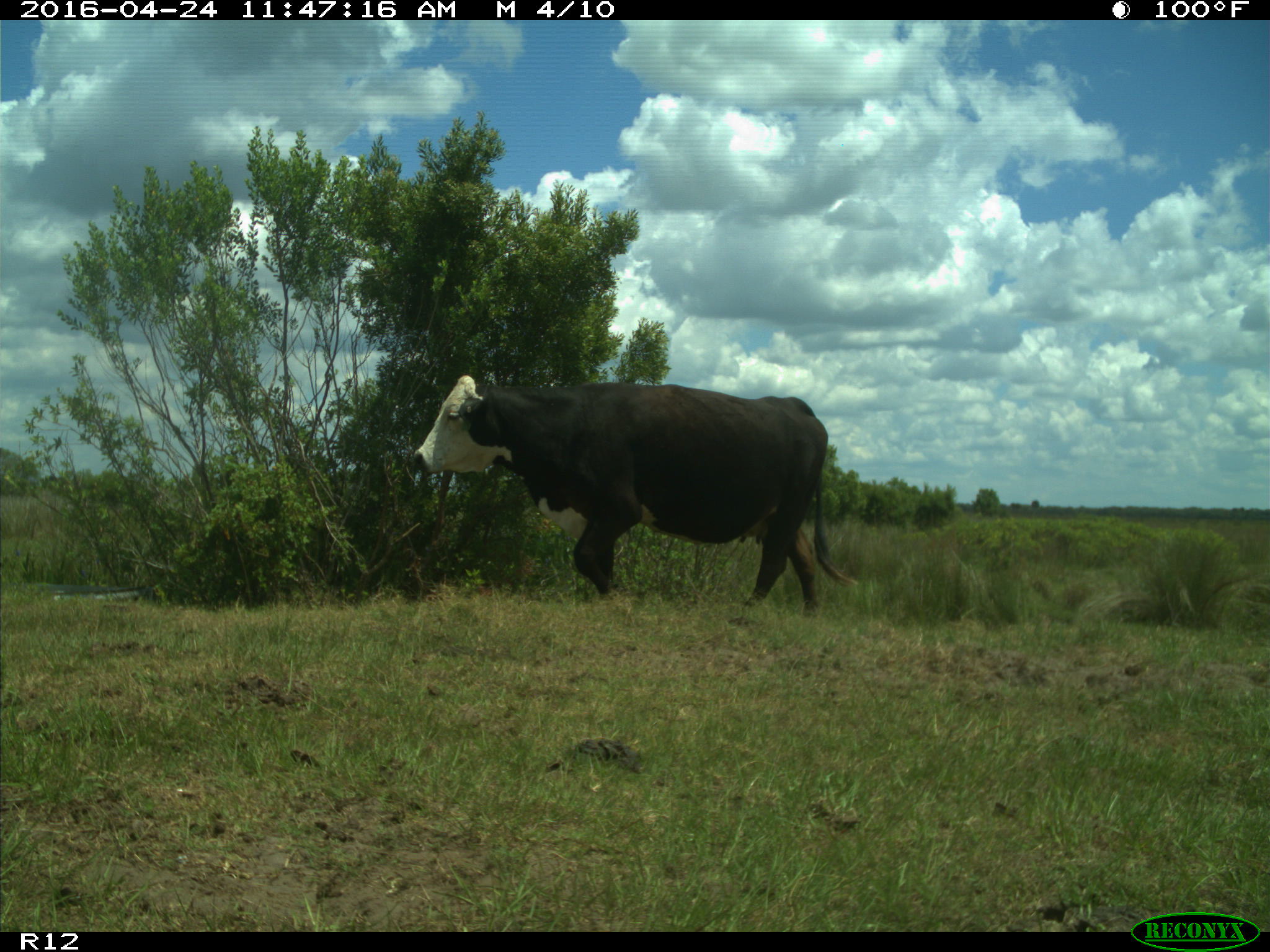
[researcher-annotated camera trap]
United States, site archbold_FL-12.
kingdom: Animalia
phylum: Chordata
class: Mammalia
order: Artiodactyla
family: Bovidae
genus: Bos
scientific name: Bos taurus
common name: domestic cow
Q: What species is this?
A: Bos taurus (domestic cow).